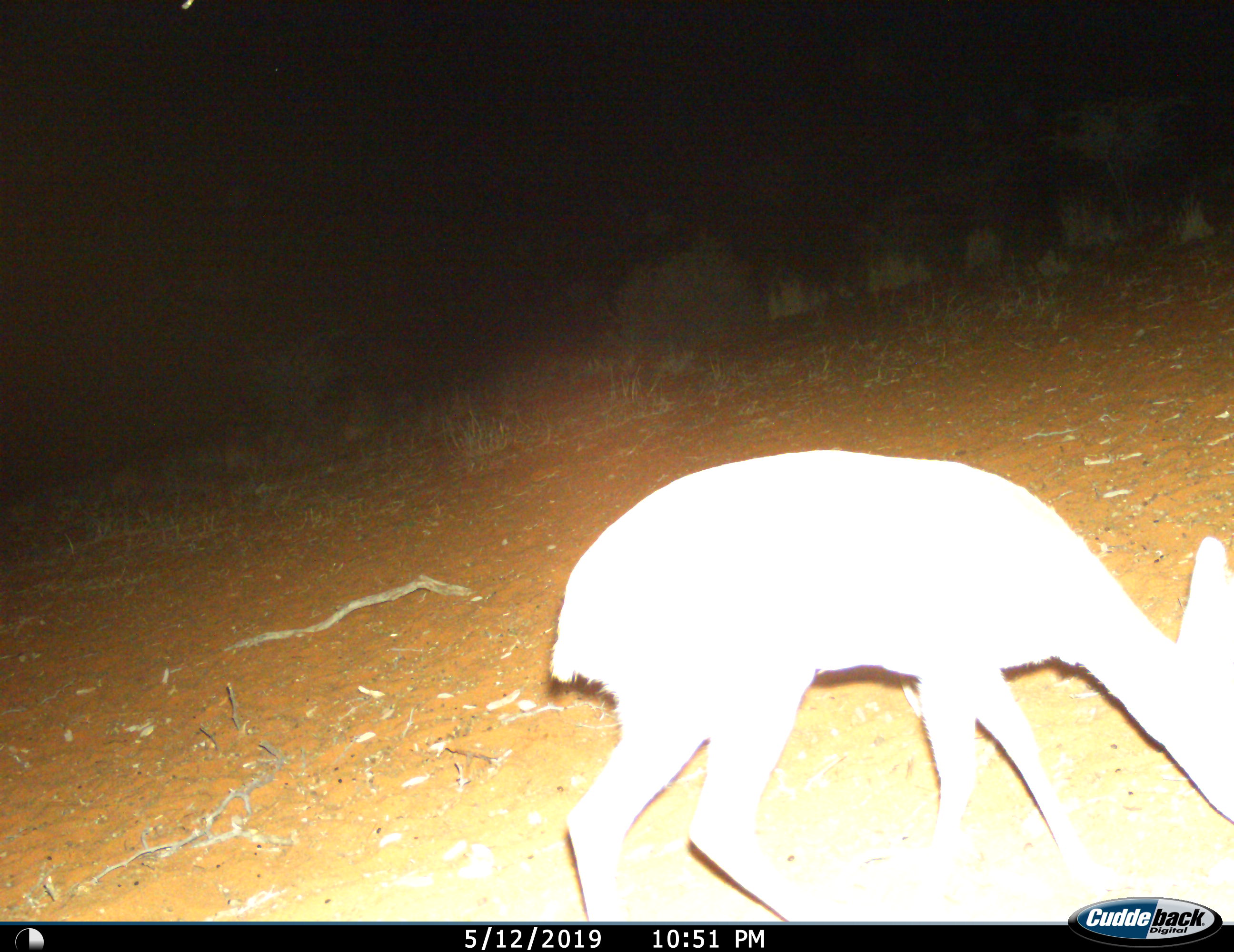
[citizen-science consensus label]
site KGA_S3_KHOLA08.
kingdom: Animalia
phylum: Chordata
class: Mammalia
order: Artiodactyla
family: Bovidae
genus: Raphicerus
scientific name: Raphicerus campestris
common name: steenbok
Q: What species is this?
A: Steenbok (Raphicerus campestris).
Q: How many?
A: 1.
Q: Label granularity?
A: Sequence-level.